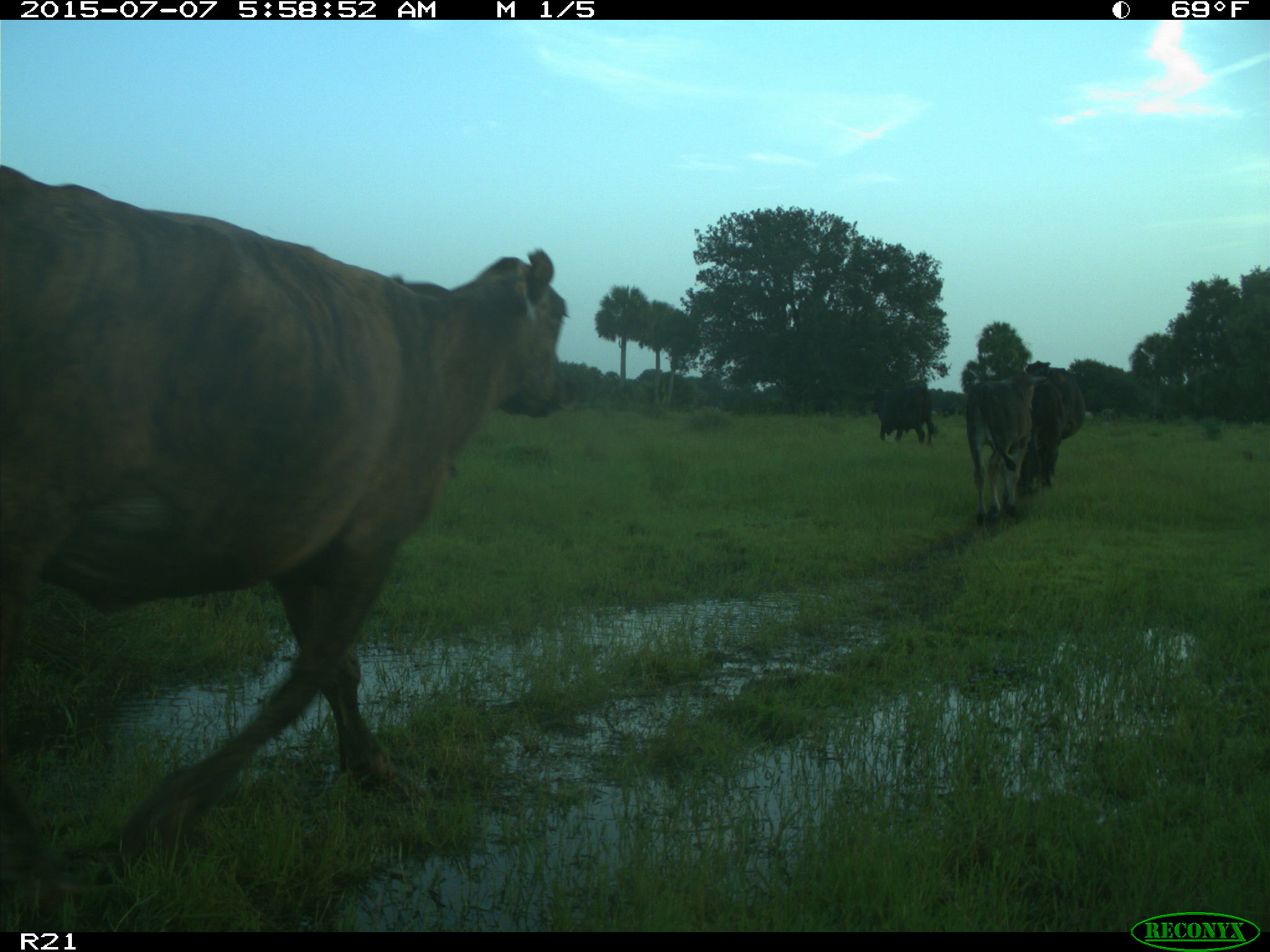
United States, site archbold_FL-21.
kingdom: Animalia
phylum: Chordata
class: Mammalia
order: Artiodactyla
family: Bovidae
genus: Bos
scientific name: Bos taurus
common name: domestic cow